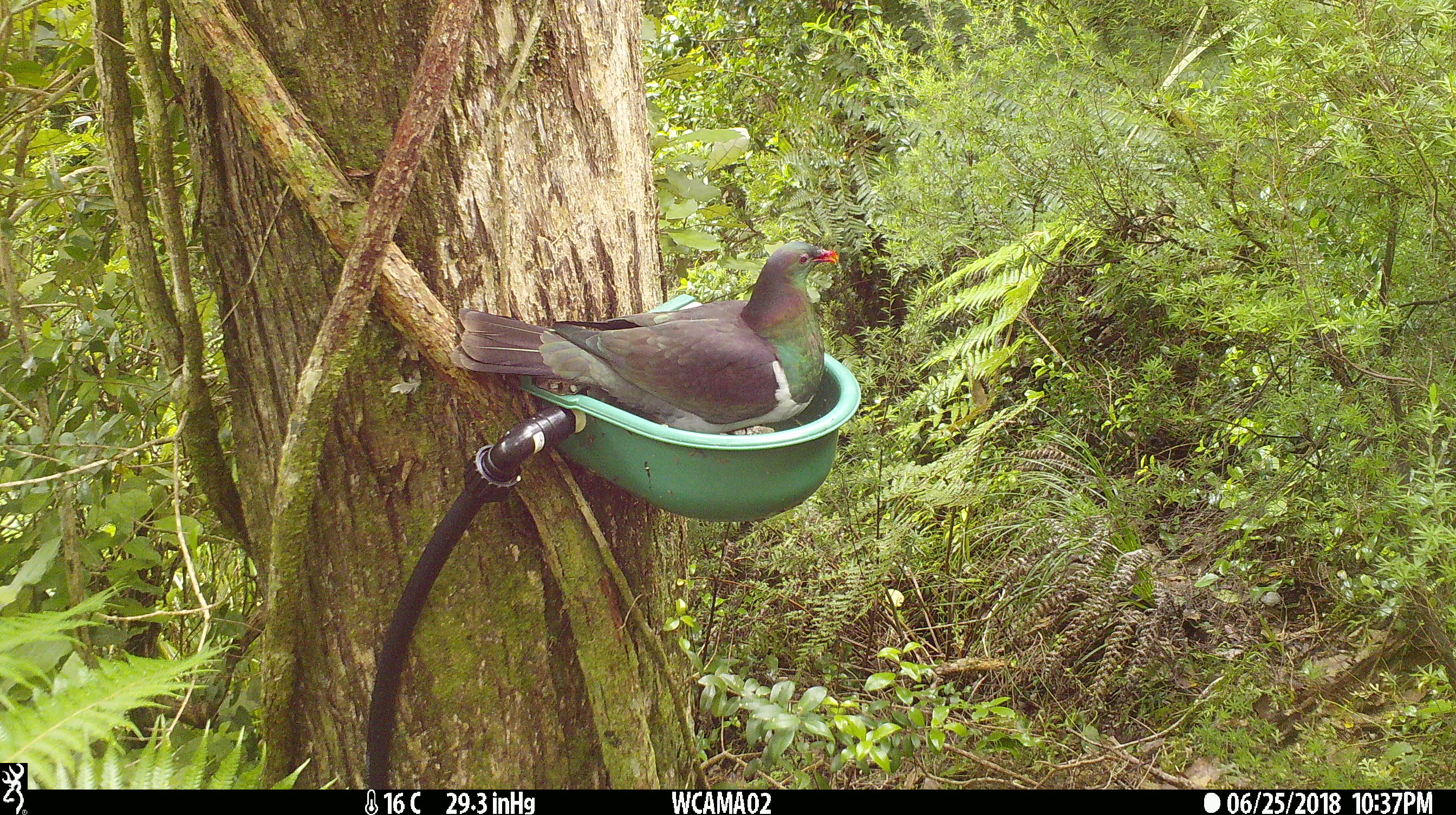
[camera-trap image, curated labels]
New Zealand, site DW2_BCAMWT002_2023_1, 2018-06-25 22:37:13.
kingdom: Animalia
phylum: Chordata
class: Aves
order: Columbiformes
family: Columbidae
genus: Hemiphaga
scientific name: Hemiphaga novaeseelandiae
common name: new zealand pigeon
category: kereru